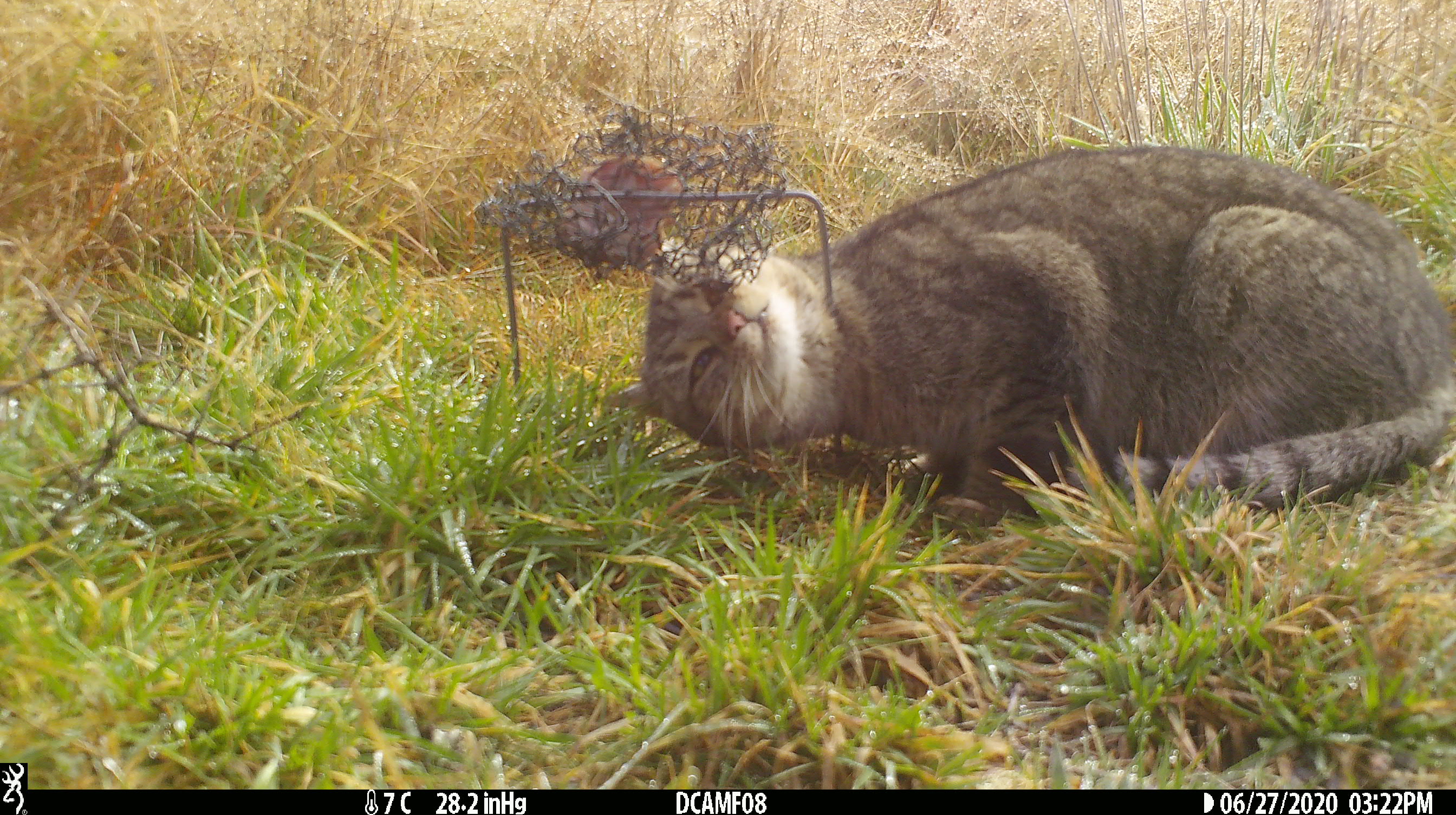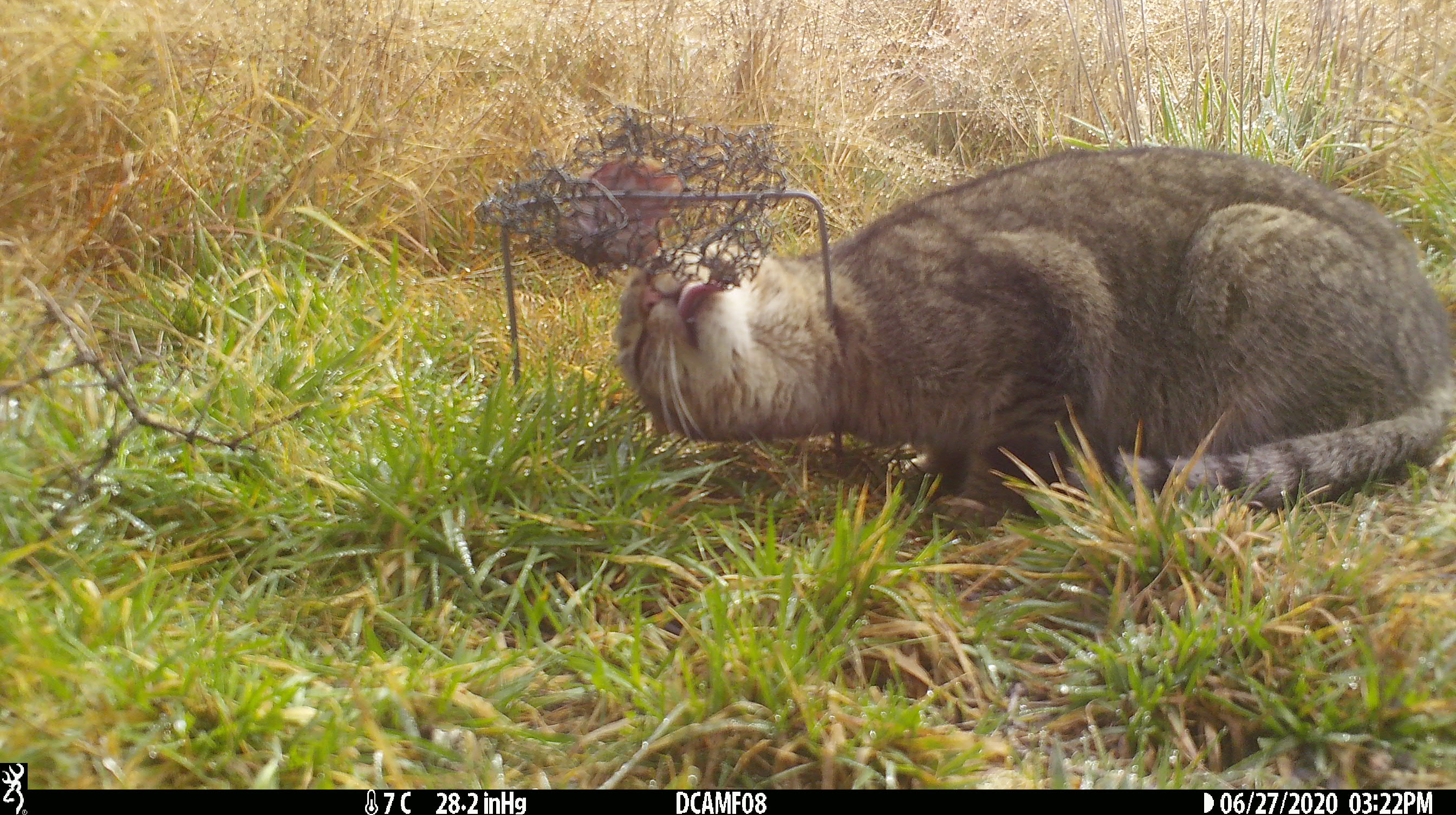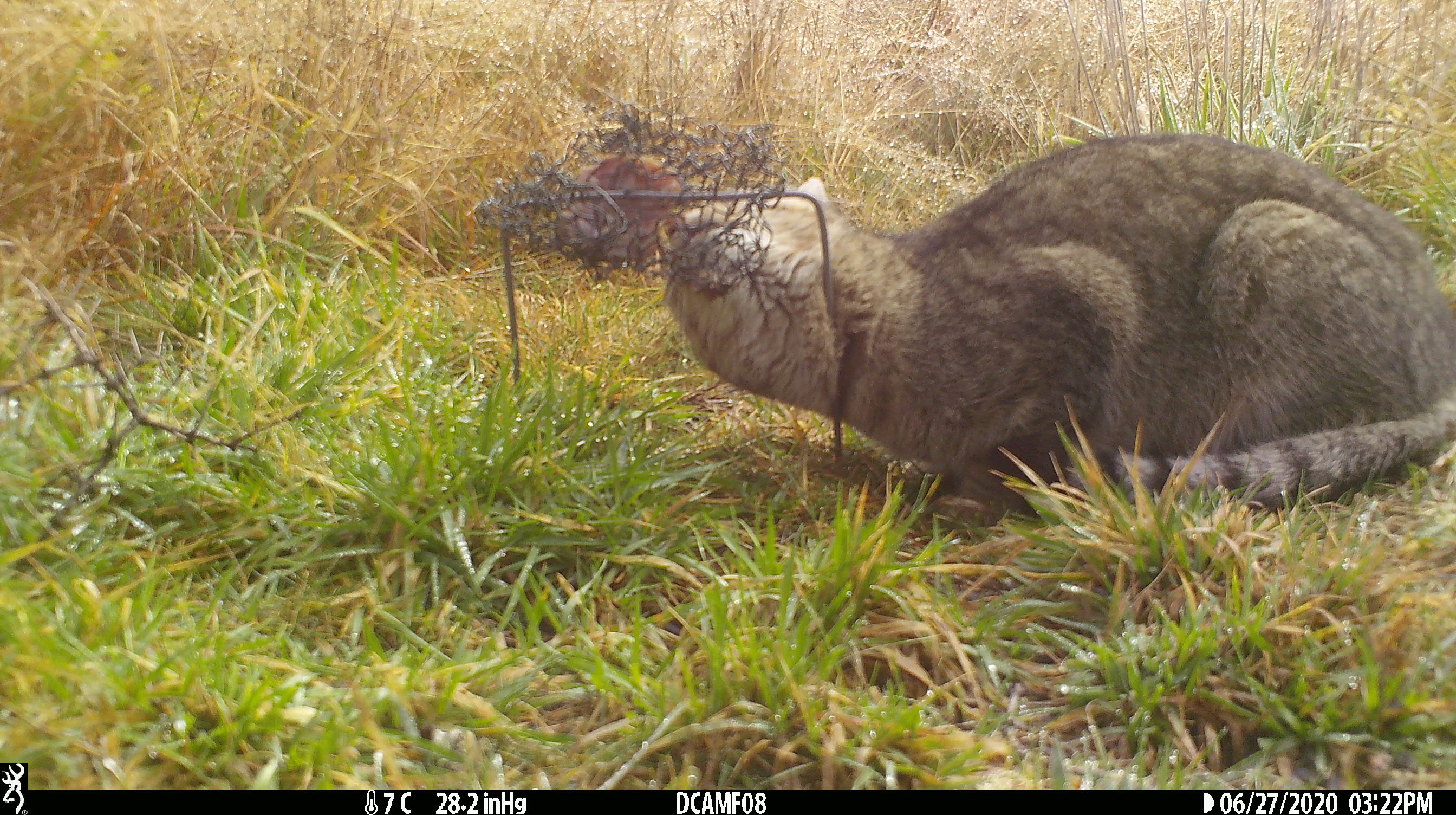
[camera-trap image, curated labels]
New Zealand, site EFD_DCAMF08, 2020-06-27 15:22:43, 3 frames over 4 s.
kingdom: Animalia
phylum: Chordata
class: Mammalia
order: Carnivora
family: Felidae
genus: Felis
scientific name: Felis catus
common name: domestic cat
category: cat